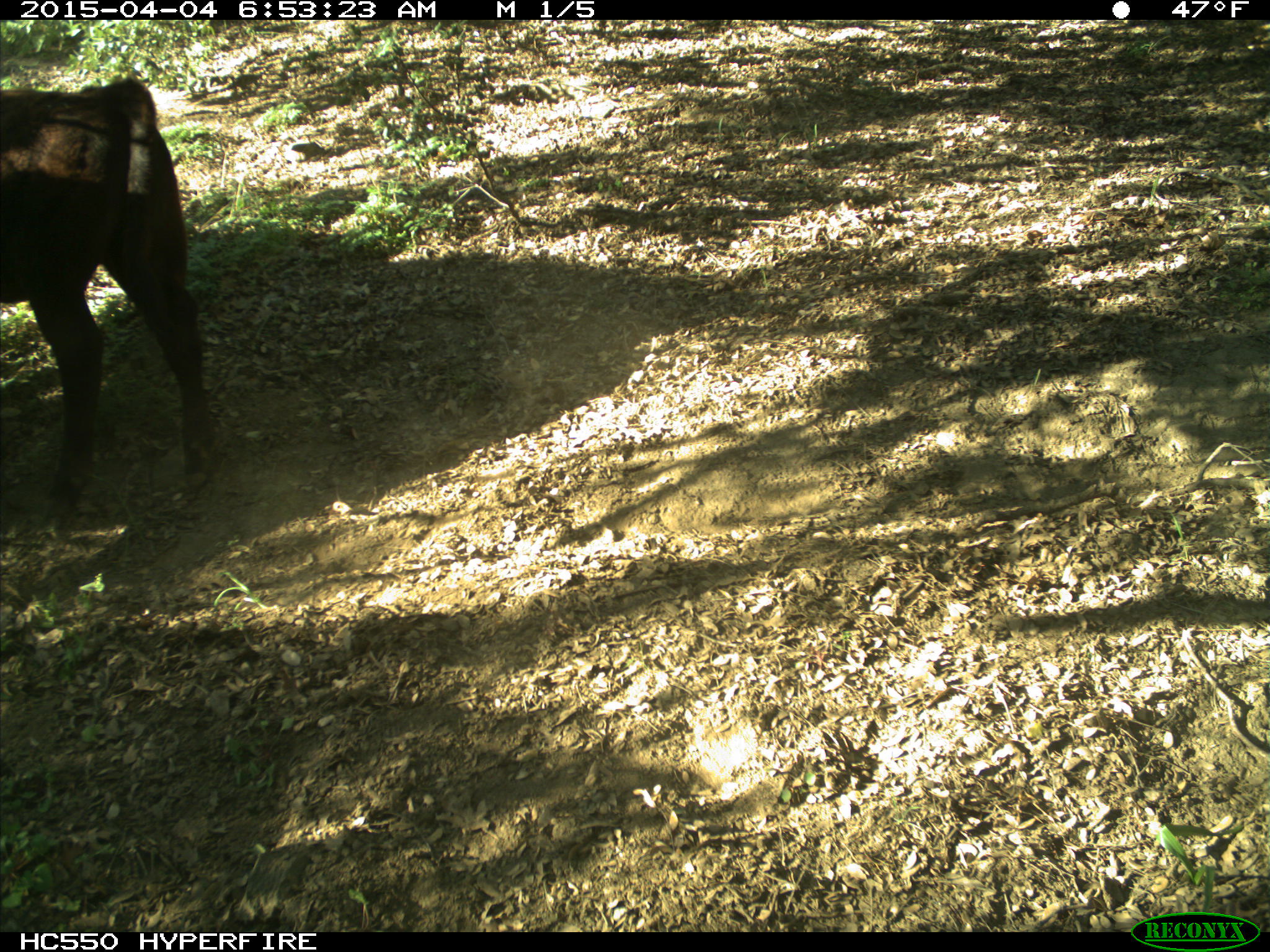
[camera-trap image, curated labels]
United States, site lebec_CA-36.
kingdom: Animalia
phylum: Chordata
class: Mammalia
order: Artiodactyla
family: Bovidae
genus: Bos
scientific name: Bos taurus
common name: domestic cow